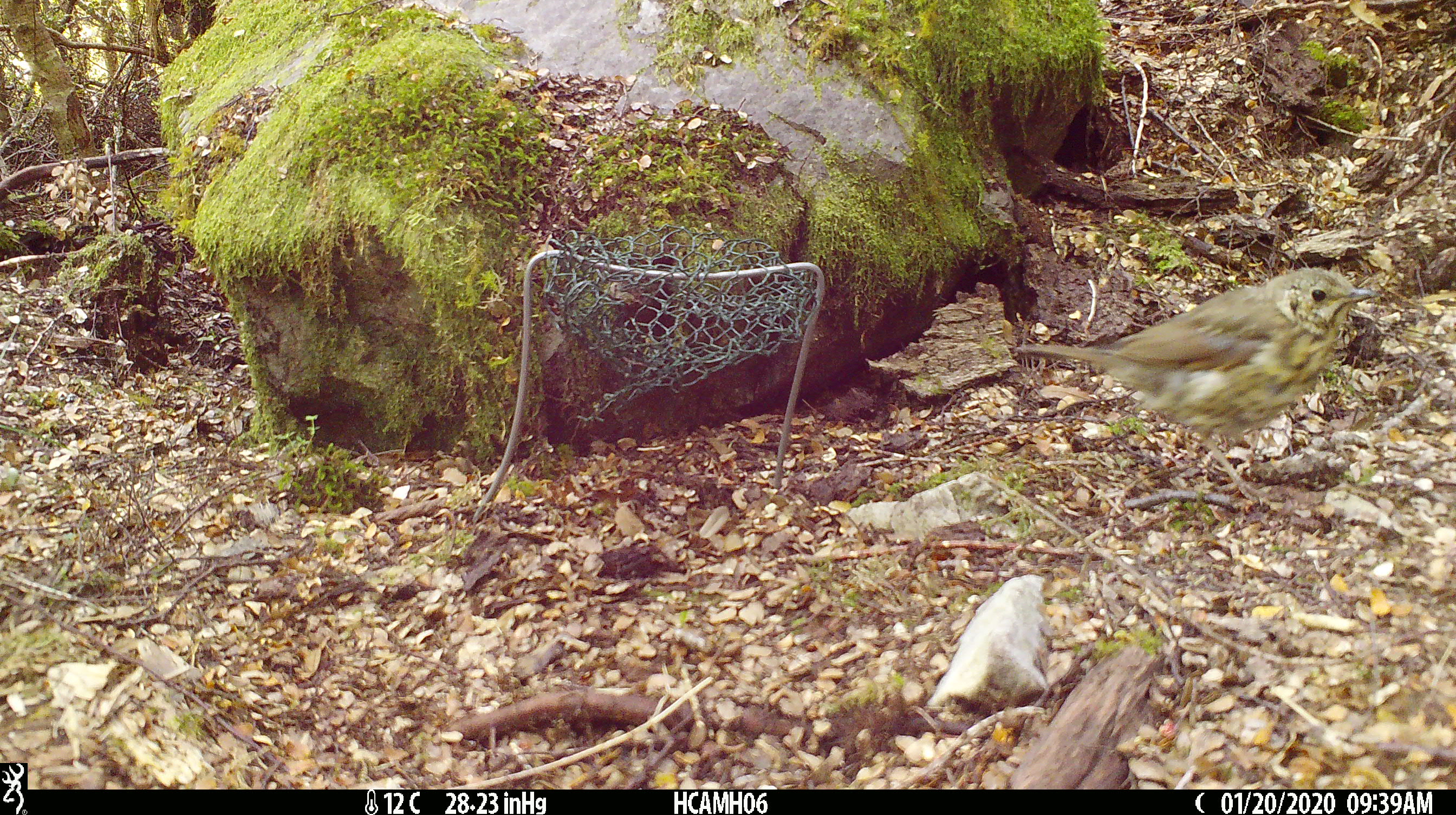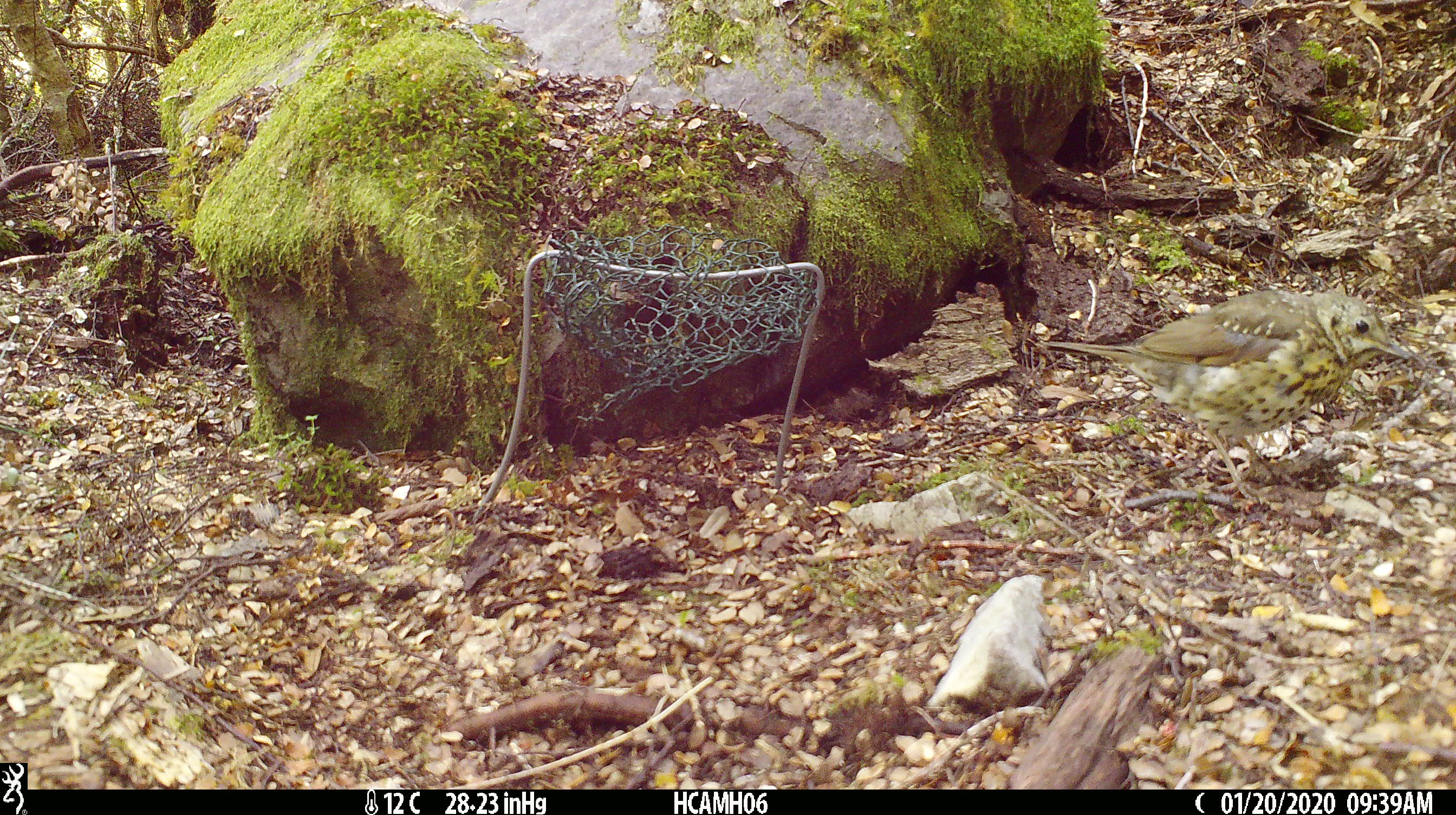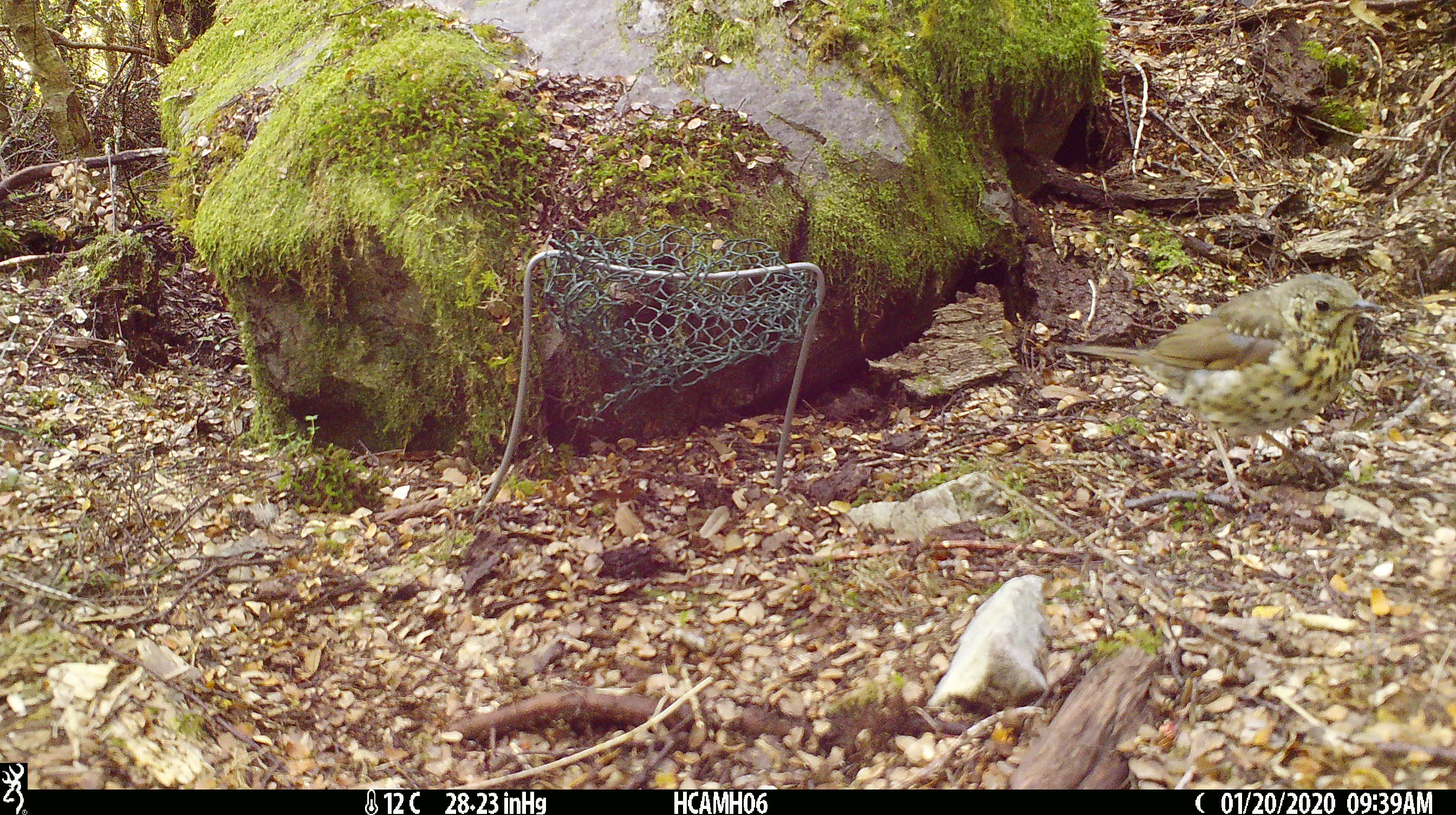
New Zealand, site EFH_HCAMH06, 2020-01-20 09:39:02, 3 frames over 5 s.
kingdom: Animalia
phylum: Chordata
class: Aves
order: Passeriformes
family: Turdidae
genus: Turdus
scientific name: Turdus philomelos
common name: song thrush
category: thrush